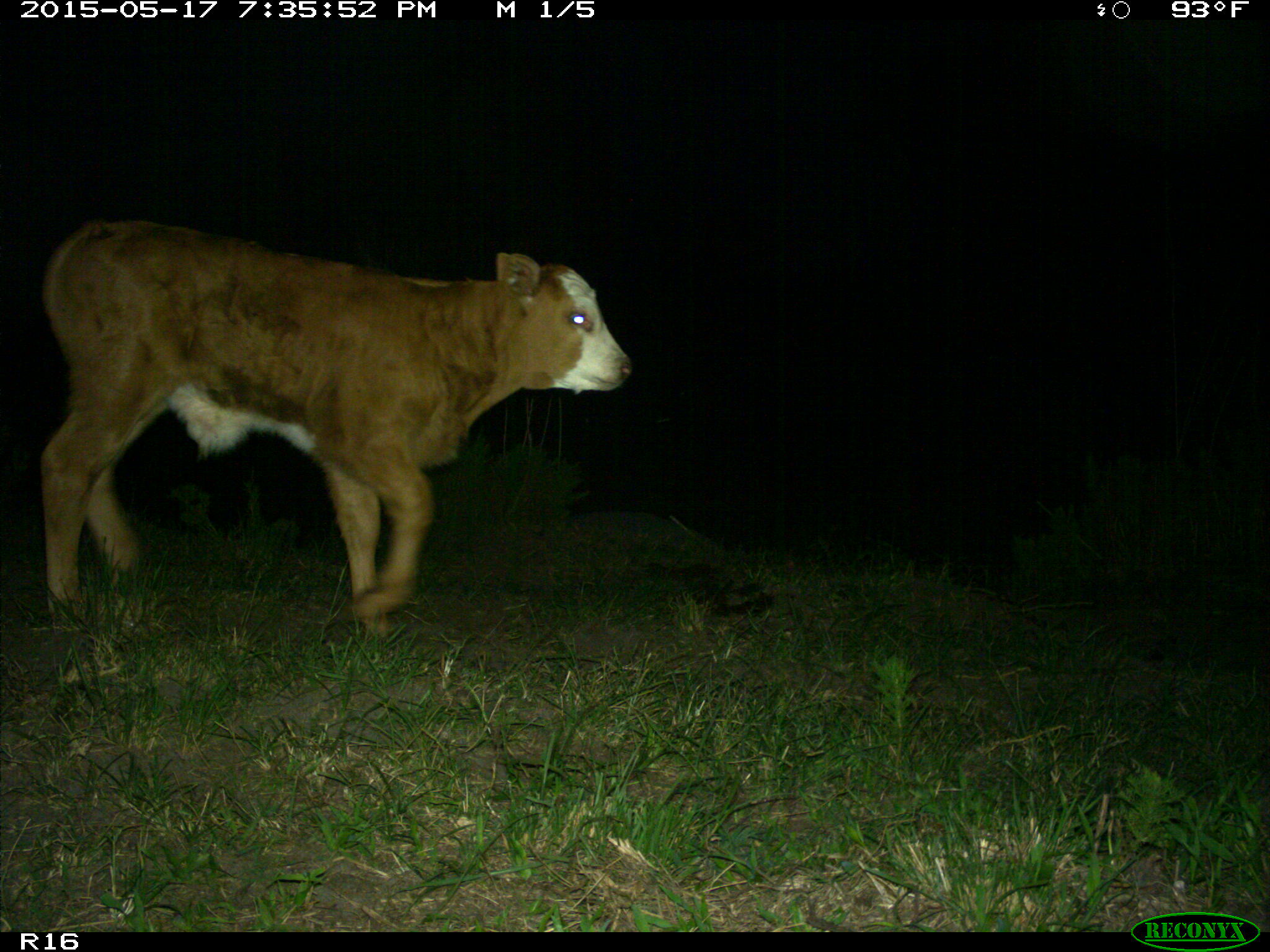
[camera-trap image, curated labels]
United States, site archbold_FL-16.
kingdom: Animalia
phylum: Chordata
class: Mammalia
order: Artiodactyla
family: Bovidae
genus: Bos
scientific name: Bos taurus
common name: domestic cow